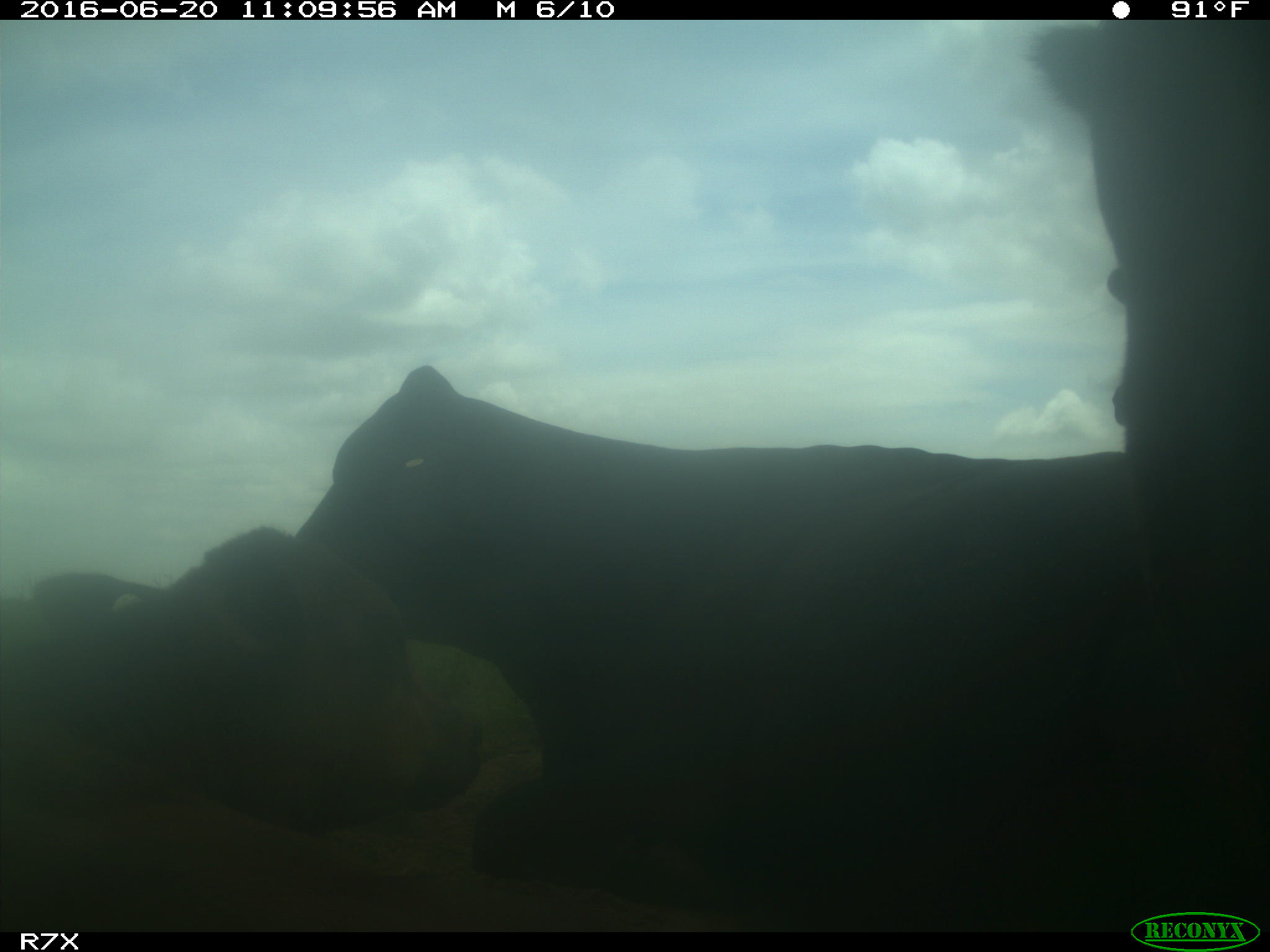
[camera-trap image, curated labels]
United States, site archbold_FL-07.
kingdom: Animalia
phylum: Chordata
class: Mammalia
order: Artiodactyla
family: Bovidae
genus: Bos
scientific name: Bos taurus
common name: domestic cow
Bos taurus (domestic cow).